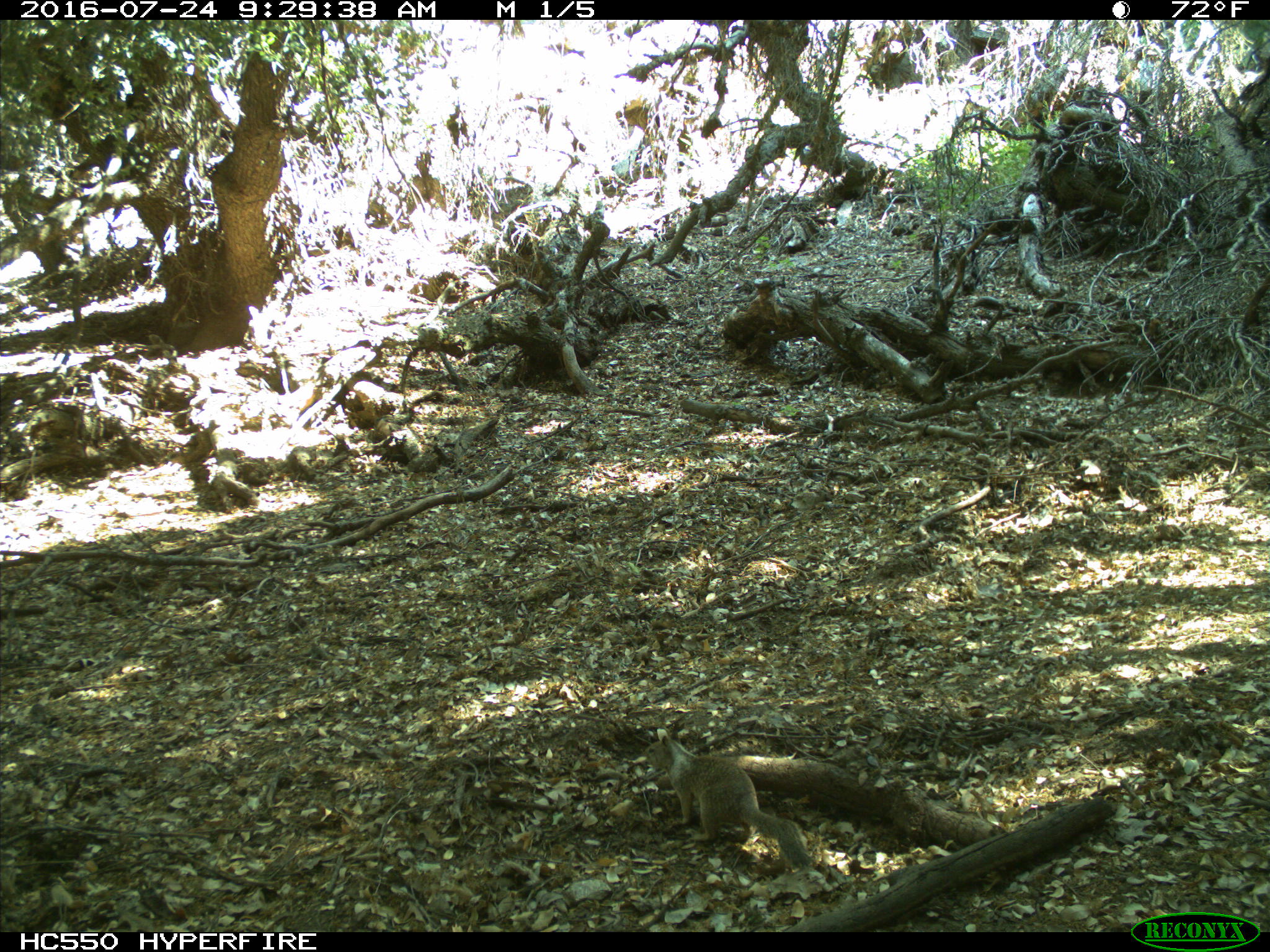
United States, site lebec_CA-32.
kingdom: Animalia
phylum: Chordata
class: Mammalia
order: Rodentia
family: Sciuridae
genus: Otospermophilus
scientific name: Otospermophilus beecheyi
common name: california ground squirrel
Otospermophilus beecheyi (california ground squirrel).